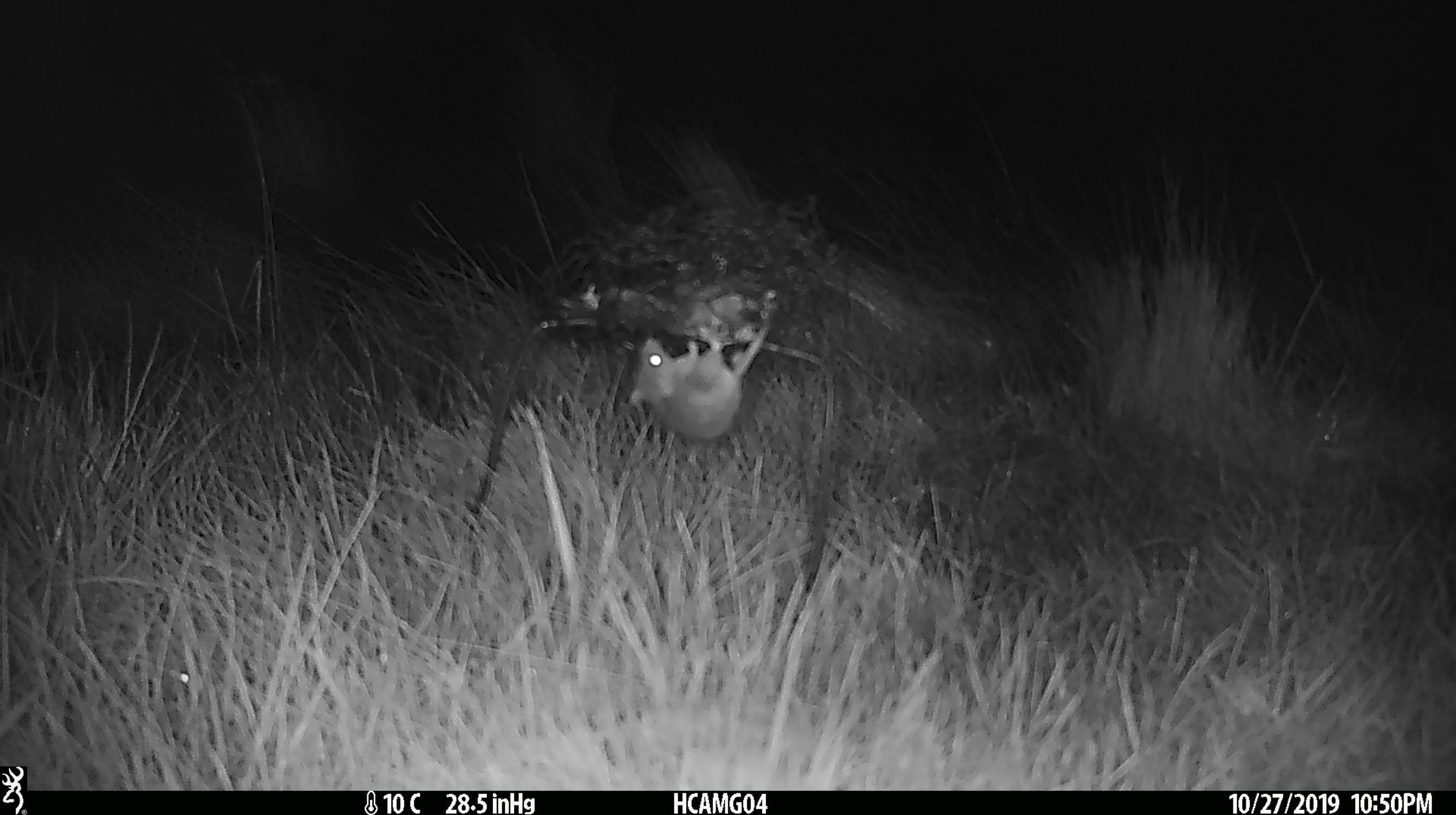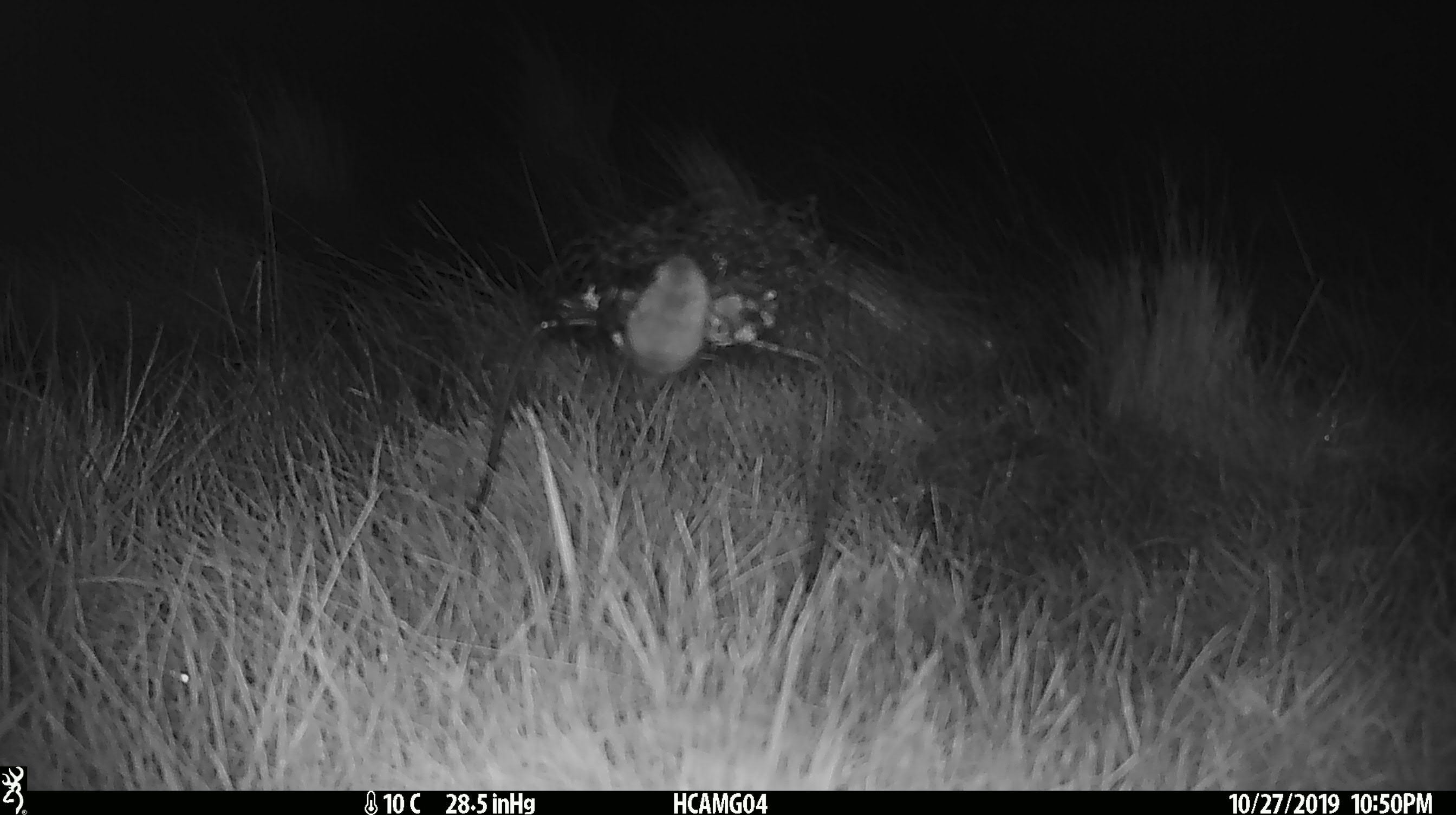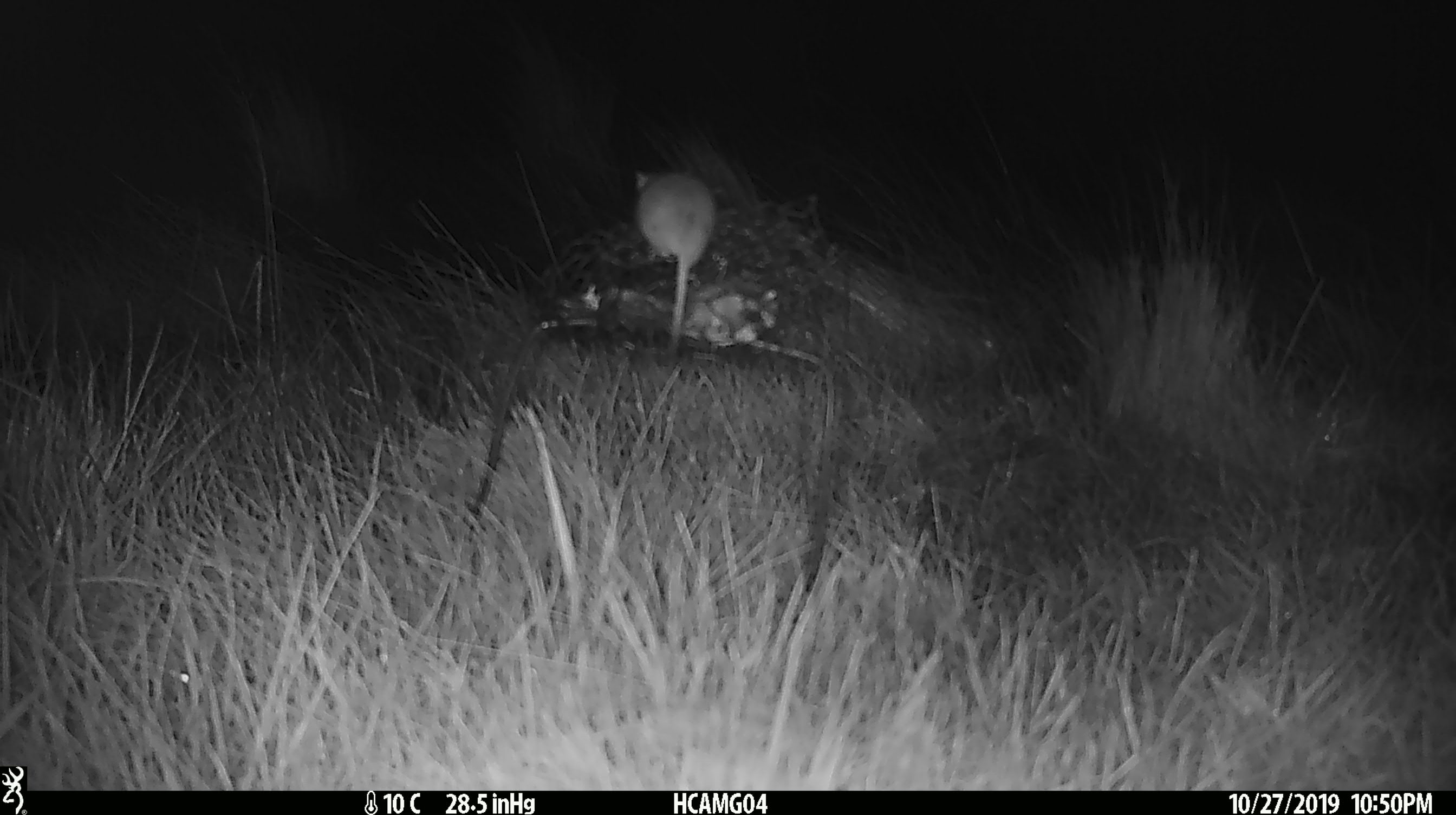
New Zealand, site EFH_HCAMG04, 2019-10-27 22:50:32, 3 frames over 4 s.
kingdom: Animalia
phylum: Chordata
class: Mammalia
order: Rodentia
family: Muridae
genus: Mus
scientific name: Mus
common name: mouse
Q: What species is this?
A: Mouse (Mus).